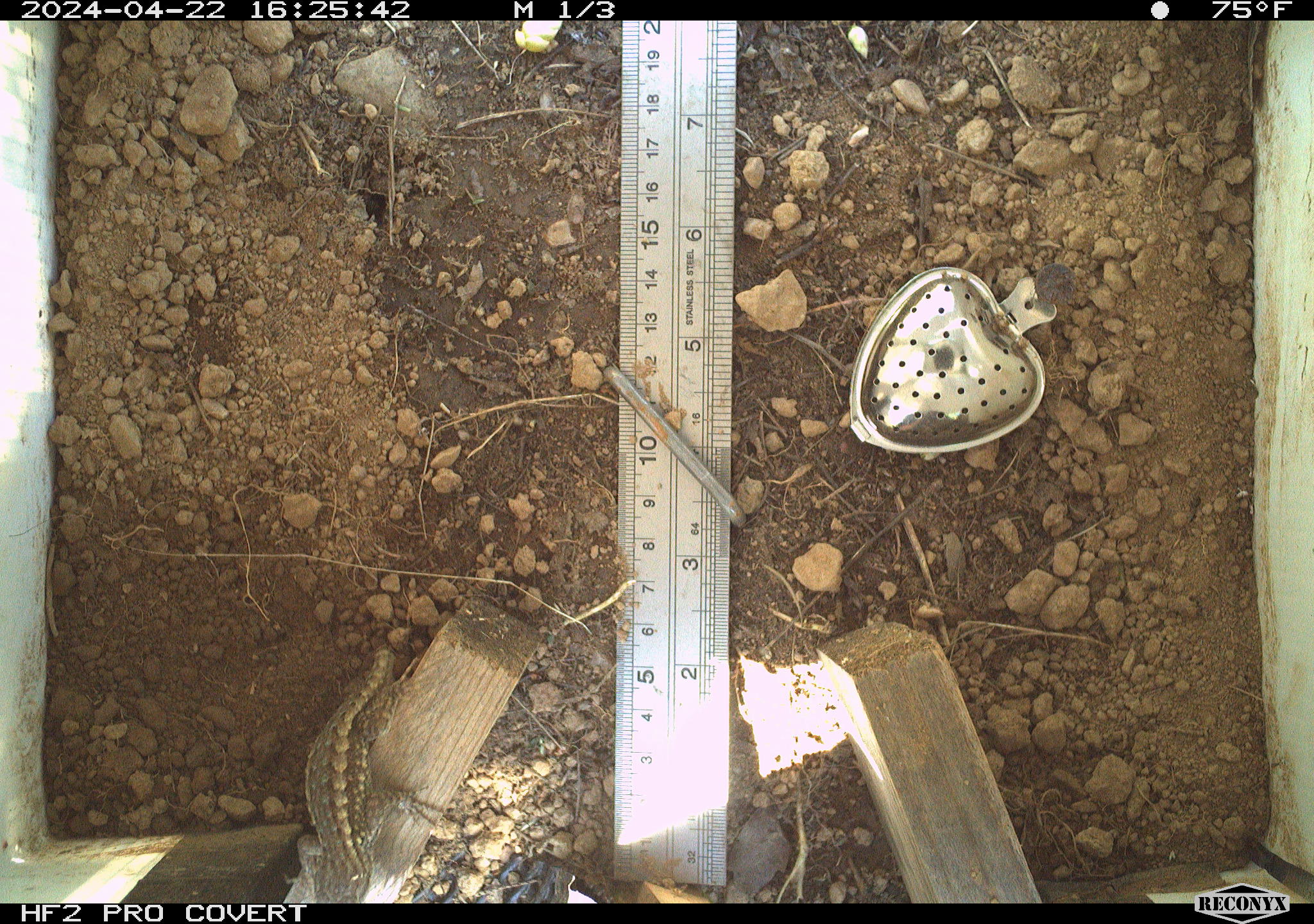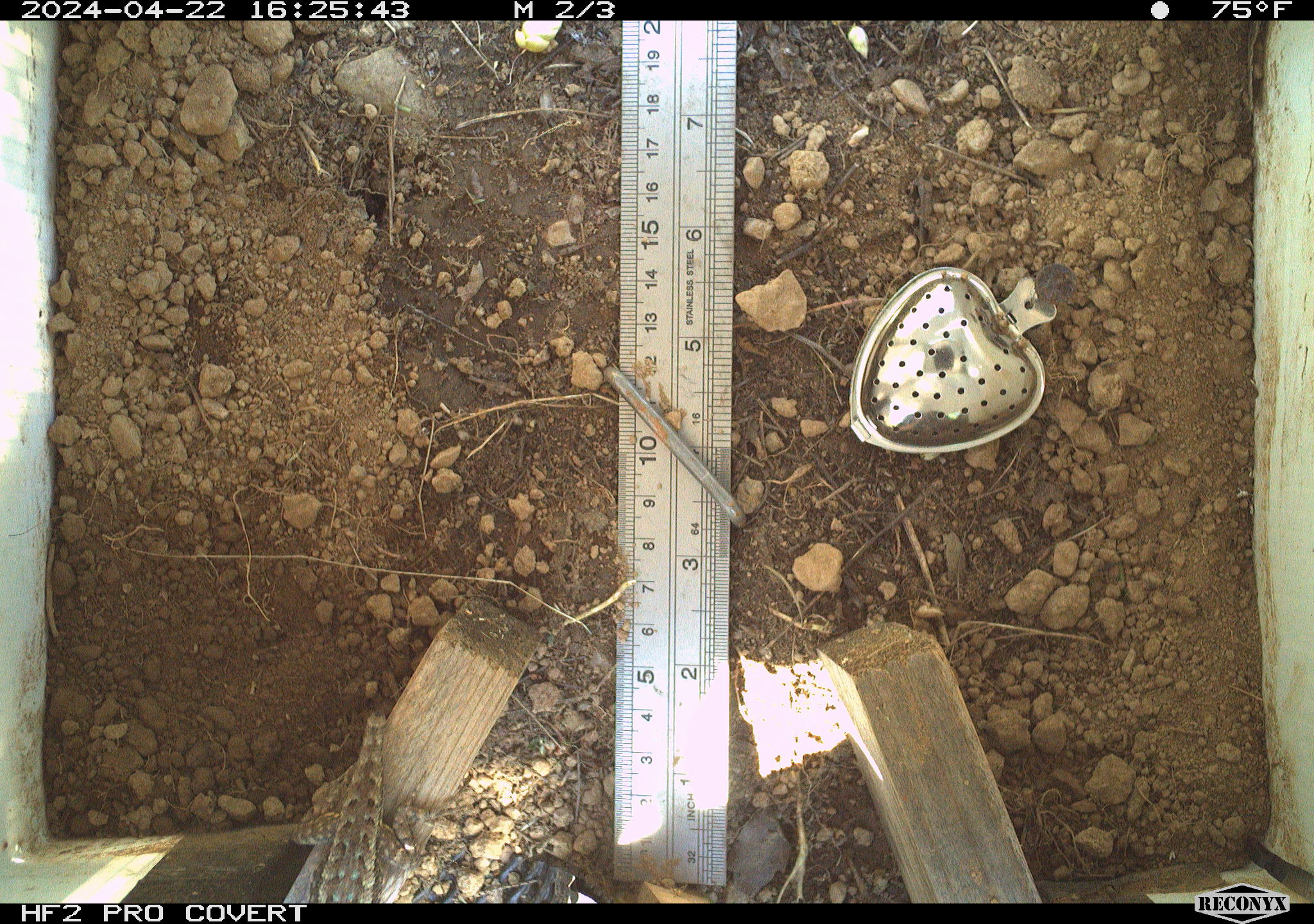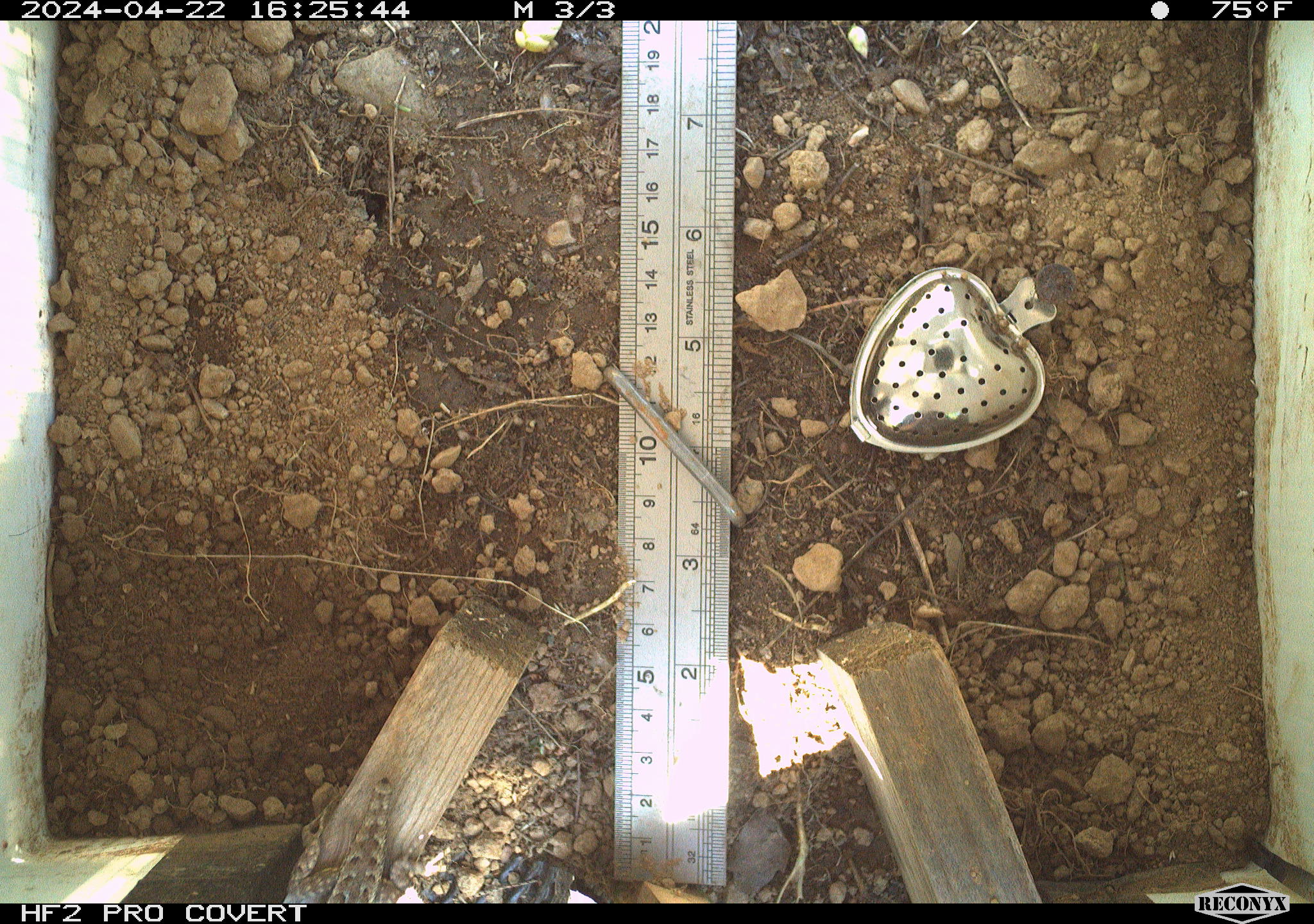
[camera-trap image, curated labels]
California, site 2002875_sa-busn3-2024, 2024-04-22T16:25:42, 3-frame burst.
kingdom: Animalia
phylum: Chordata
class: Reptilia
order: Squamata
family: Phrynosomatidae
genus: Sceloporus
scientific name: Sceloporus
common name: spiny lizards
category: sceloporus species